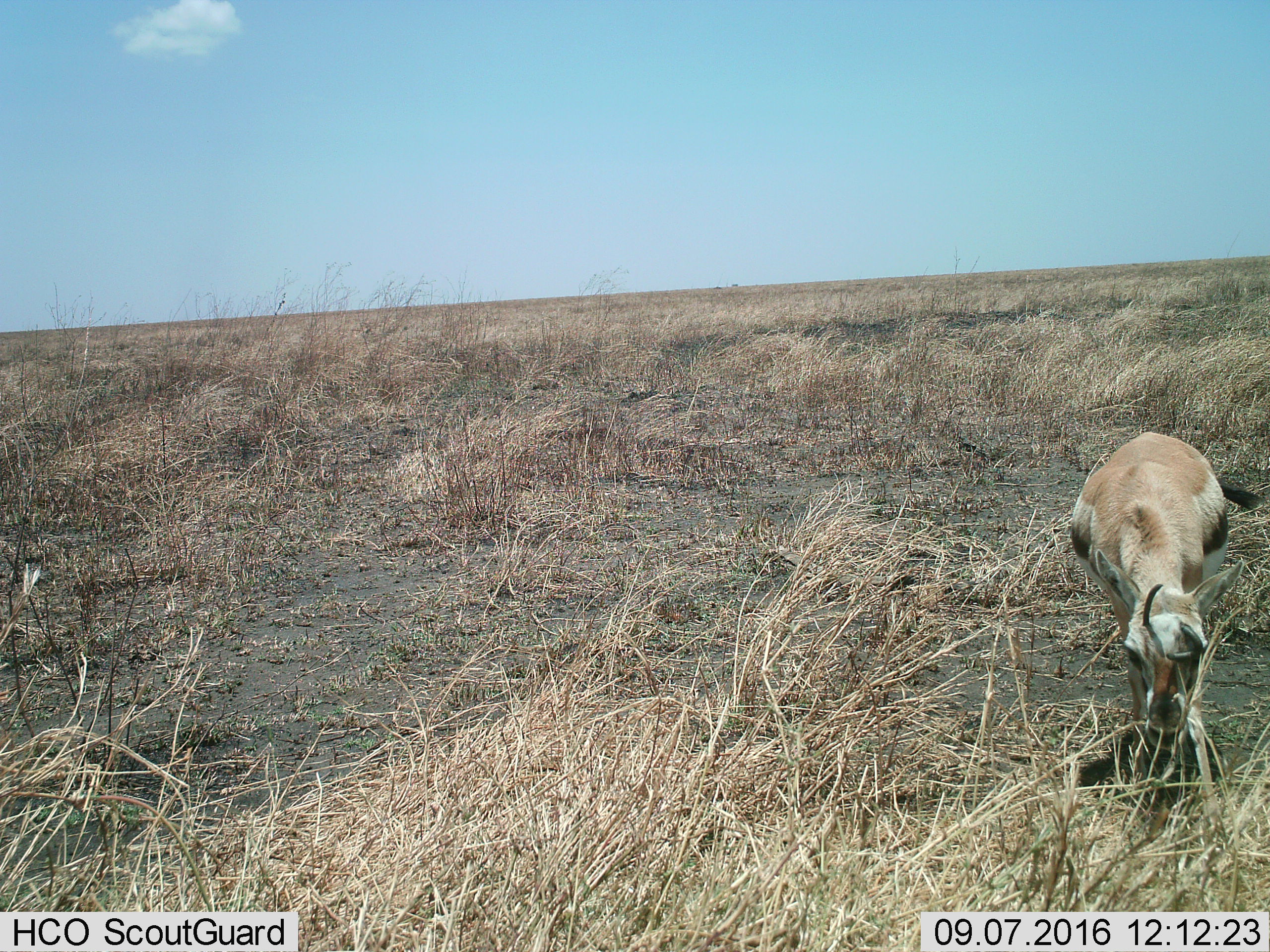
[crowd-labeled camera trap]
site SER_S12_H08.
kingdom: Animalia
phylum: Chordata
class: Mammalia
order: Artiodactyla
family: Bovidae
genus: Eudorcas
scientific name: Eudorcas thomsonii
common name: thomson's gazelle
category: gazellethomsons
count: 1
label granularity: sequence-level